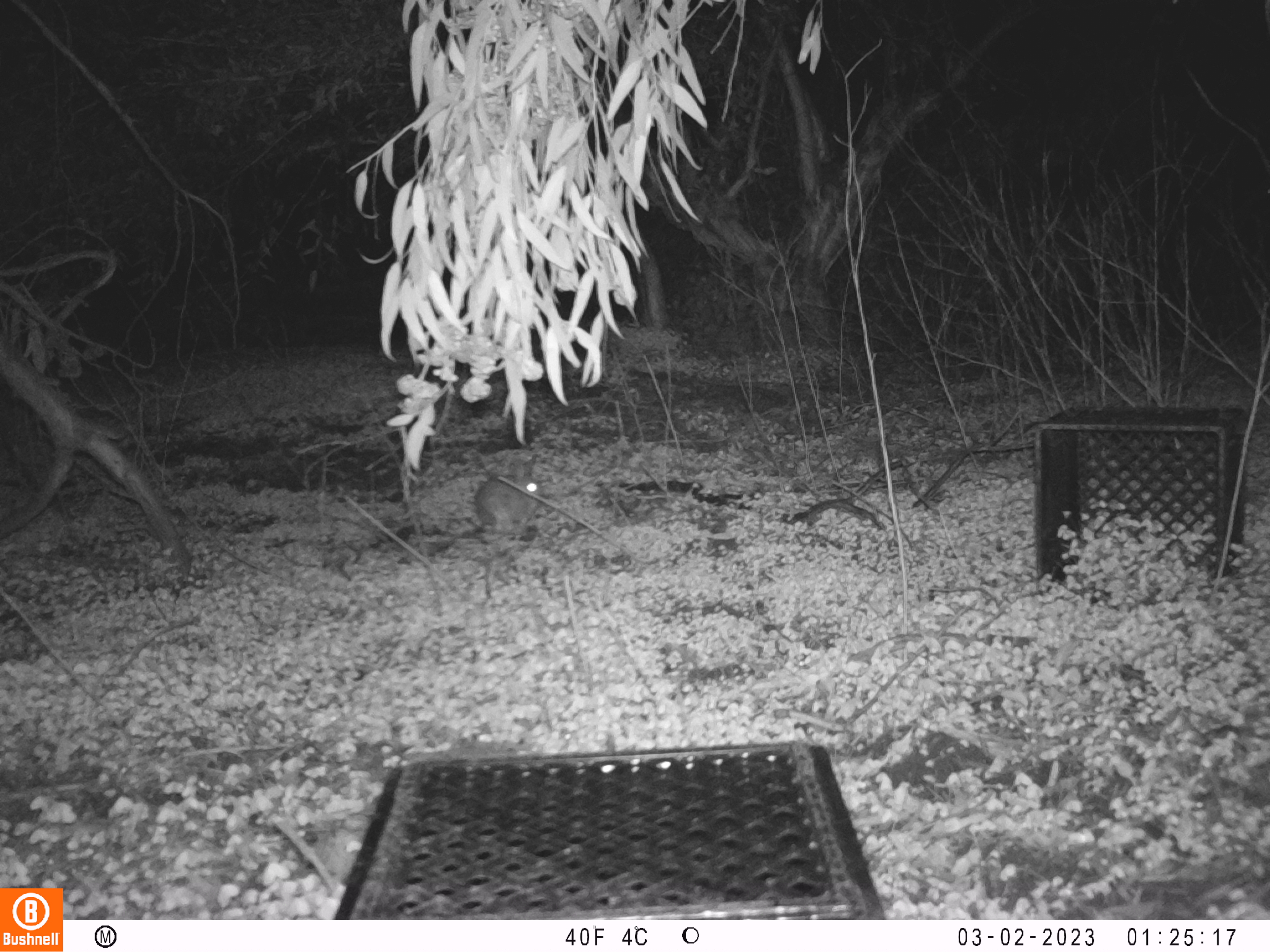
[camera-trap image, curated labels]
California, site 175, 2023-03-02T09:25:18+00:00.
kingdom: Animalia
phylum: Chordata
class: Mammalia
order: Lagomorpha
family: Leporidae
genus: Sylvilagus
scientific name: Sylvilagus bachmani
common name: brush rabbit